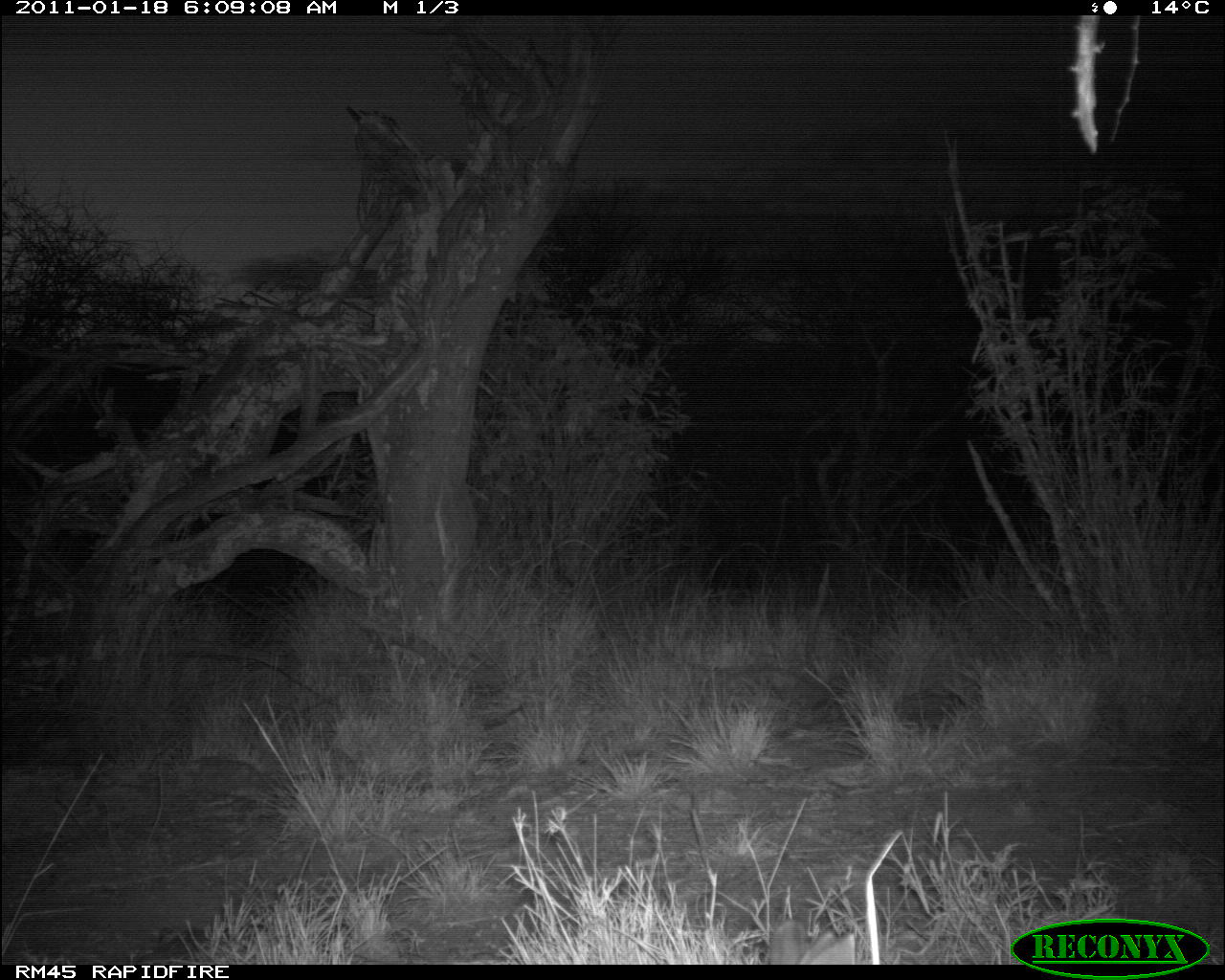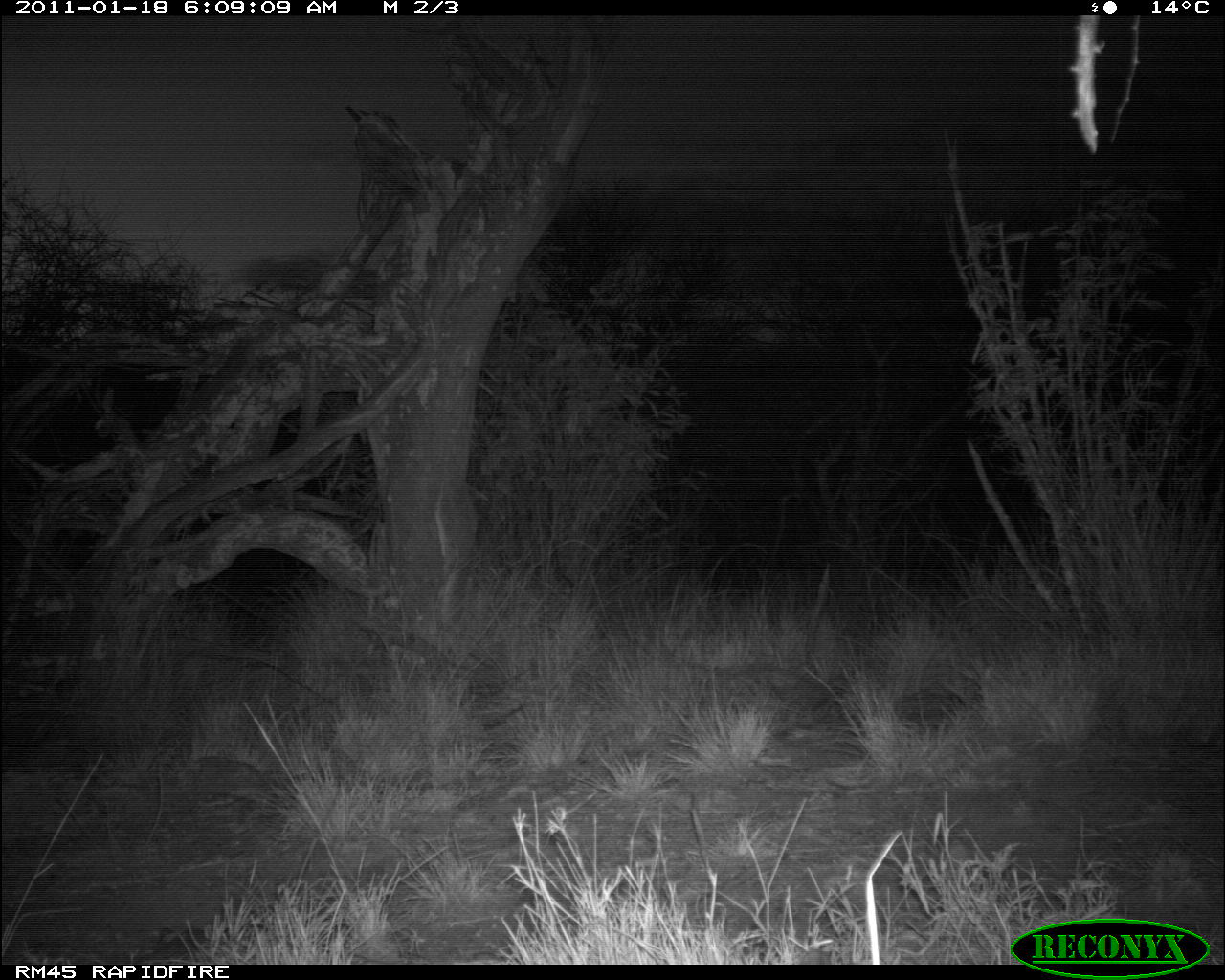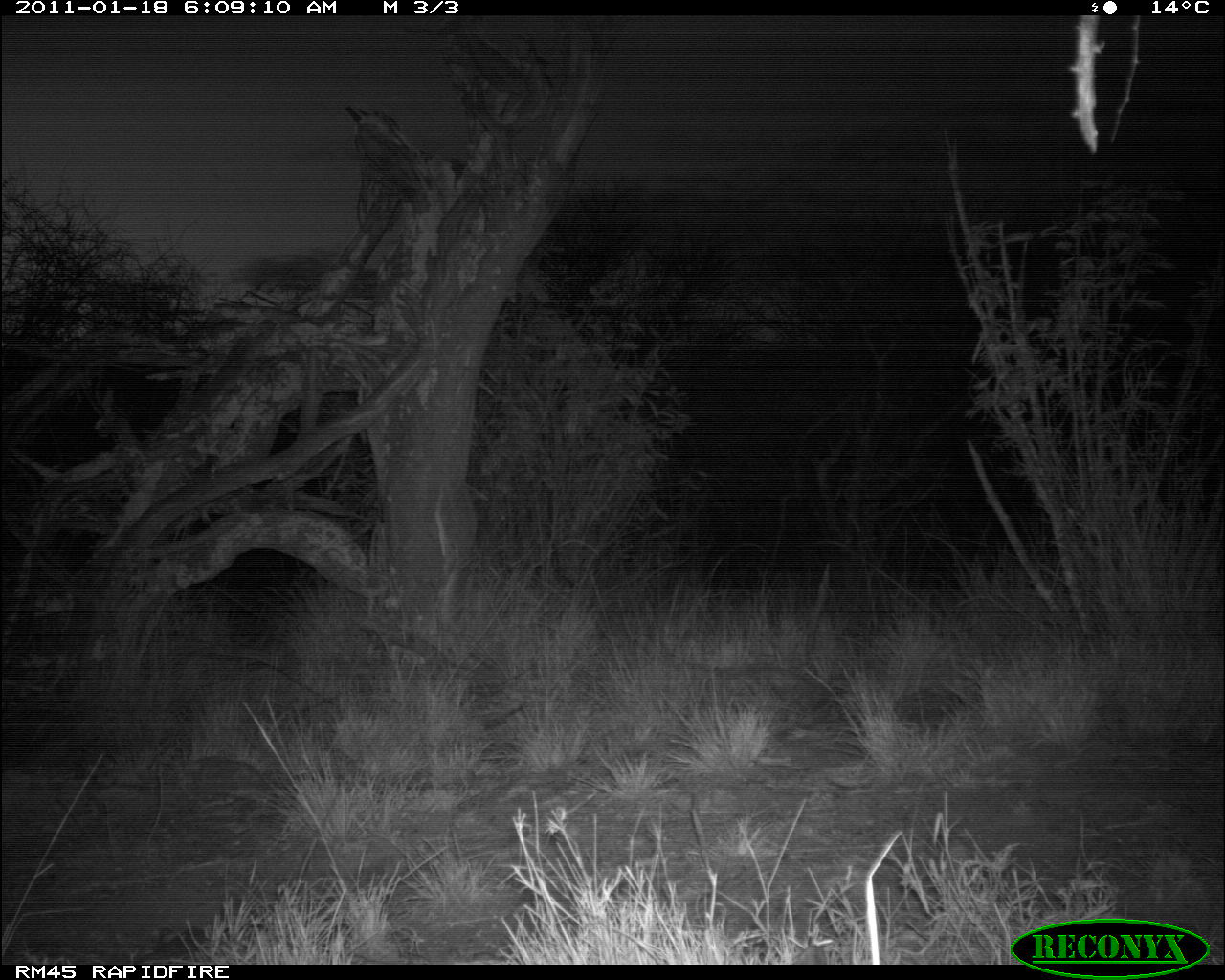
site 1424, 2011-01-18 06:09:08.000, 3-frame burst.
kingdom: Animalia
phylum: Chordata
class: Mammalia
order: Lagomorpha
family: Leporidae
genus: Lepus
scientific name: Lepus saxatilis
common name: scrub hare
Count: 1.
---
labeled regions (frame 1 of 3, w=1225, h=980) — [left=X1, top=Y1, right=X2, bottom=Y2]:
lepus saxatilis: [left=764, top=918, right=858, bottom=961]